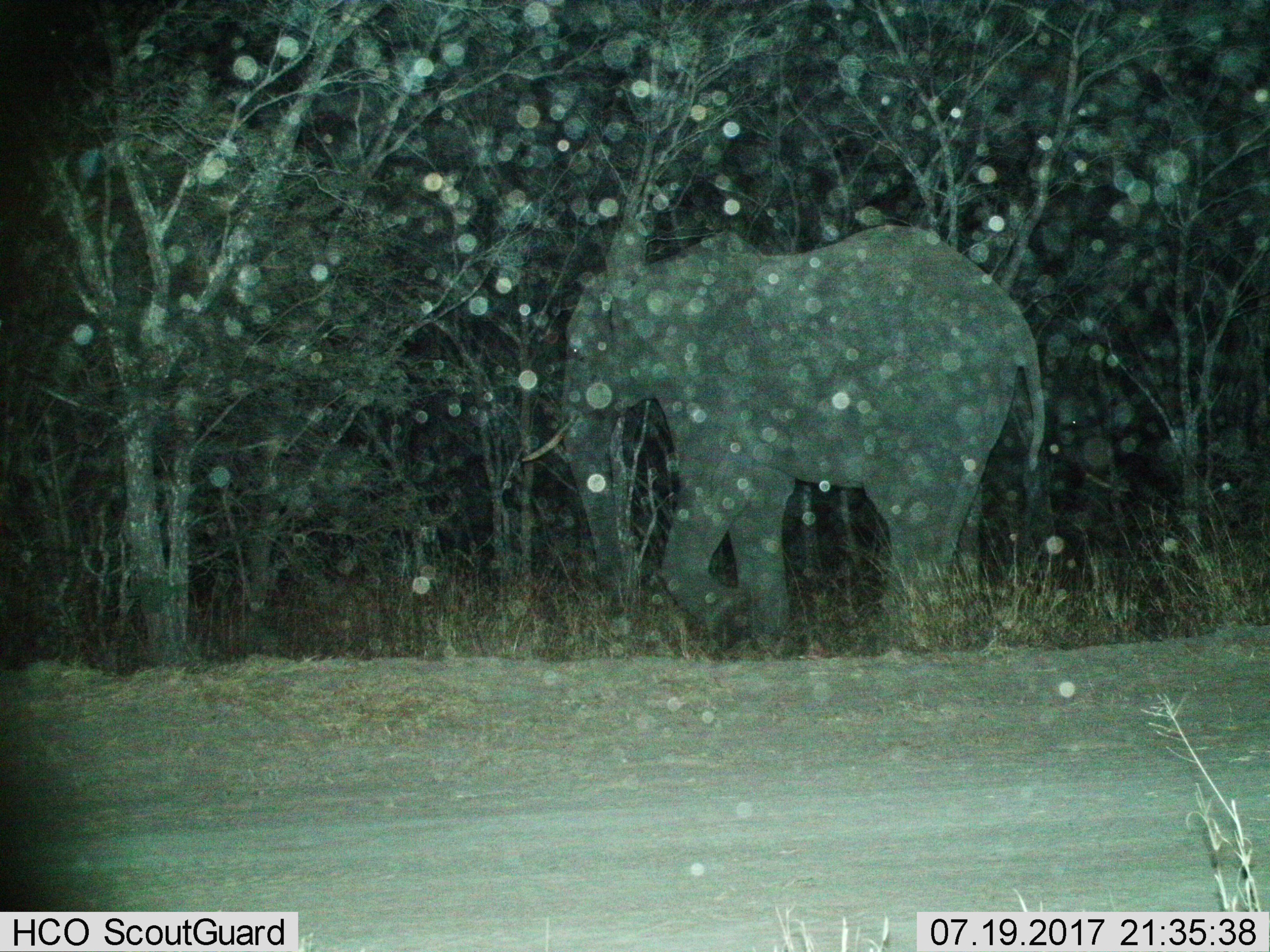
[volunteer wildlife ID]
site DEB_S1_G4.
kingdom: Animalia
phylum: Chordata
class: Mammalia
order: Proboscidea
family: Elephantidae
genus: Loxodonta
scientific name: Loxodonta africana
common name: african bush elephant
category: elephant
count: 1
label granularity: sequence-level